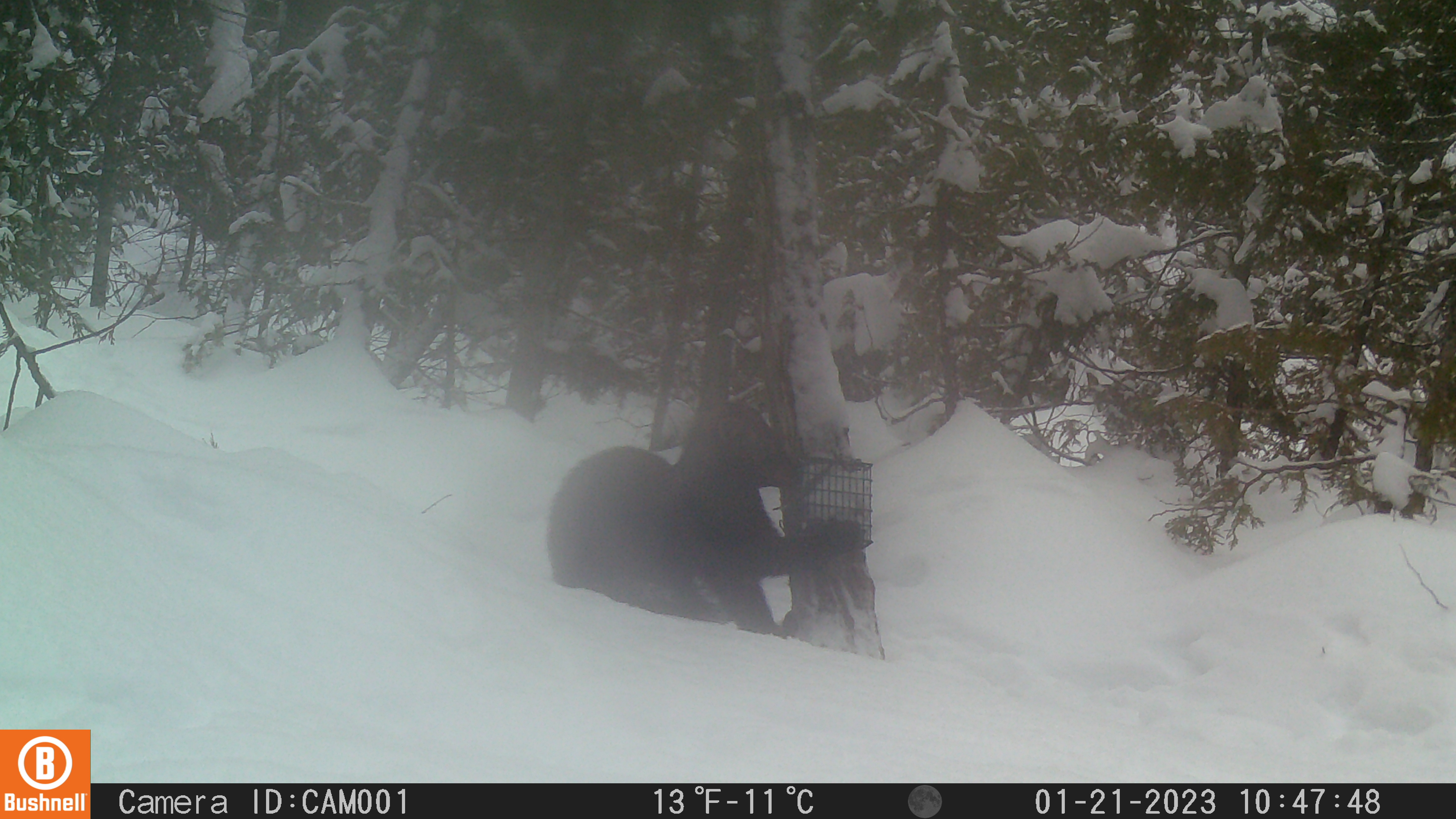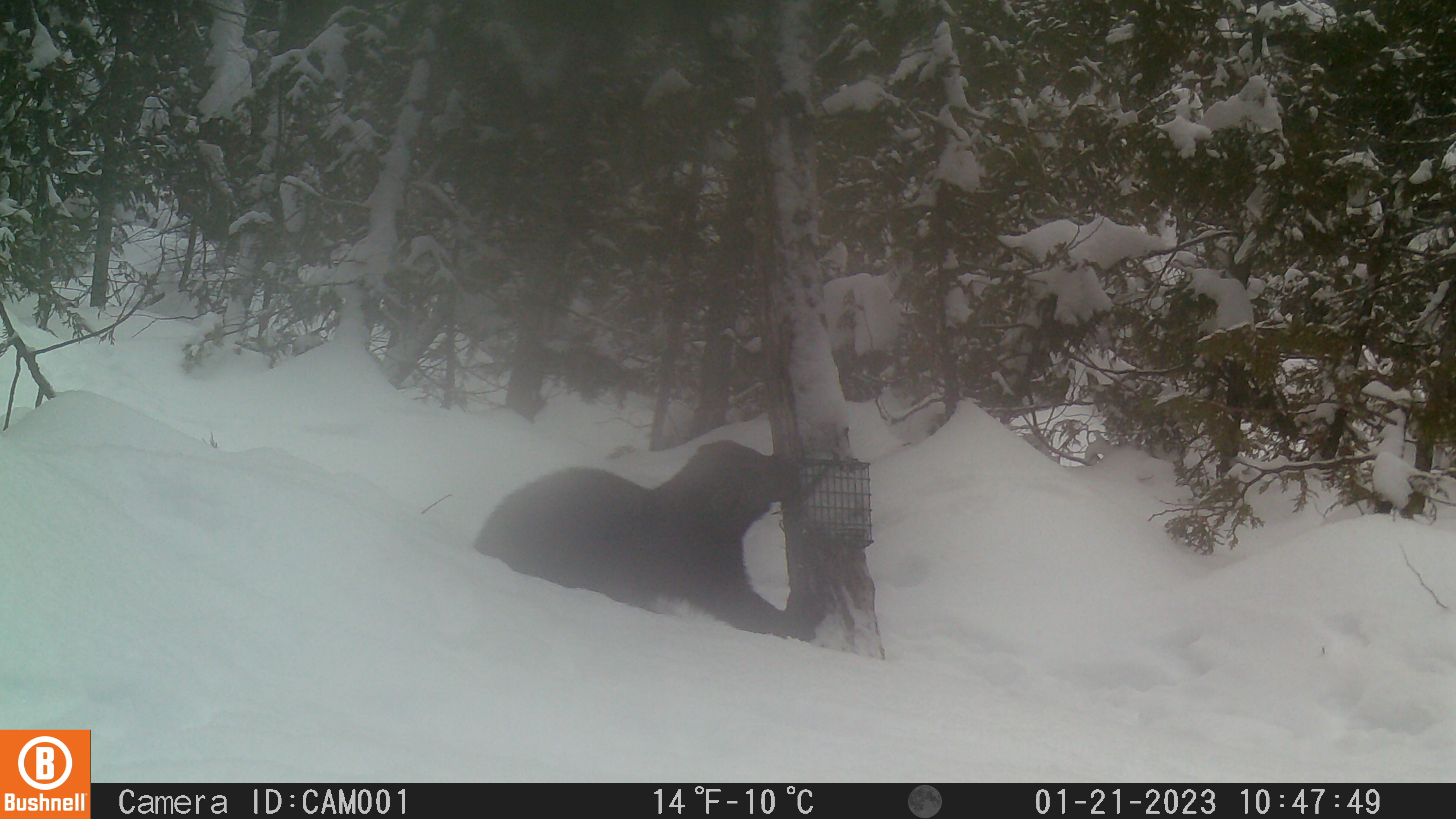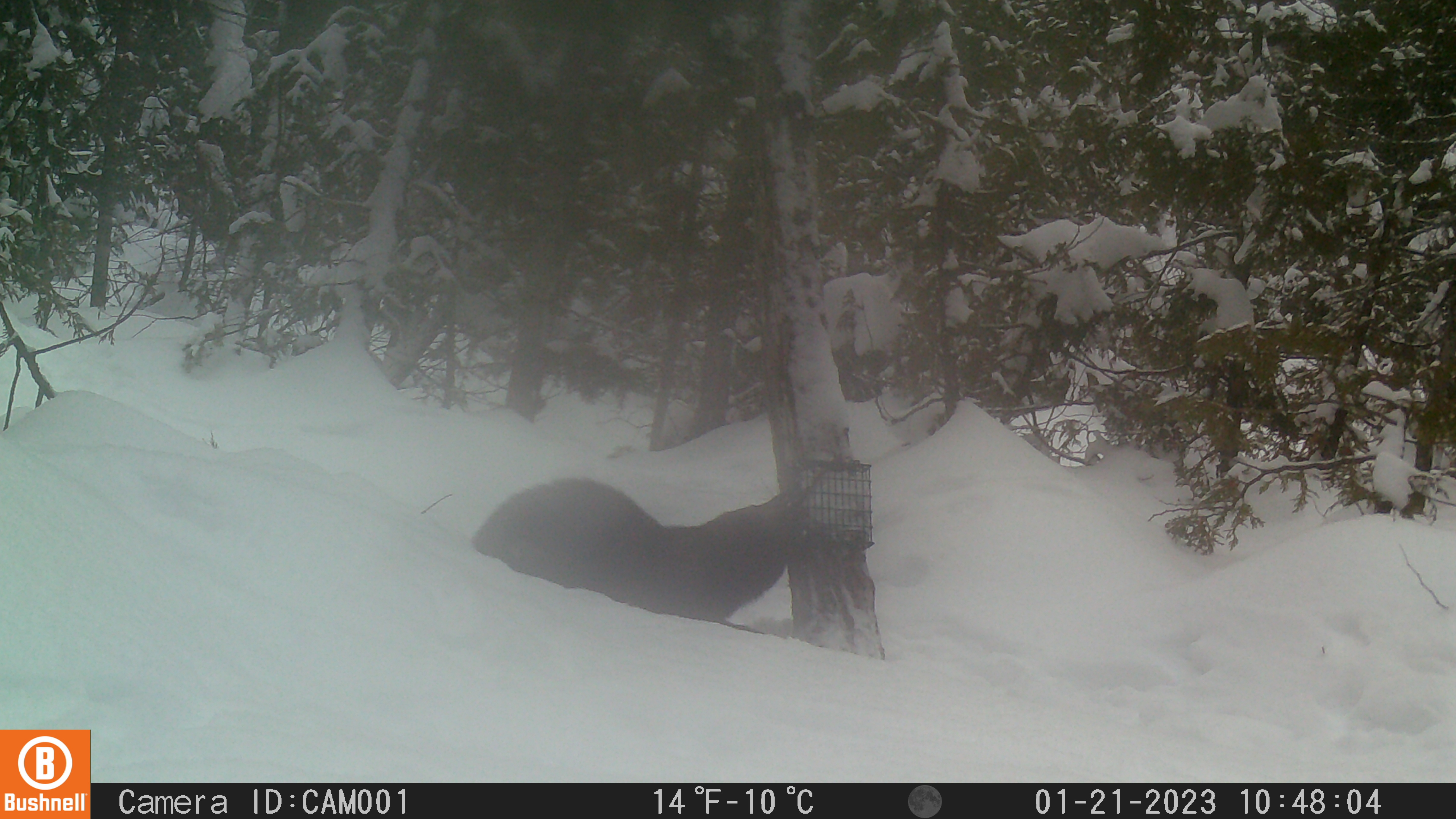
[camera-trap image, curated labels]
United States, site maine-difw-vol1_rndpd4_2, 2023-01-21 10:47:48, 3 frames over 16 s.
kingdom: Animalia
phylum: Chordata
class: Mammalia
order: Carnivora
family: Mustelidae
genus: Pekania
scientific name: Pekania pennanti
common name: fisher